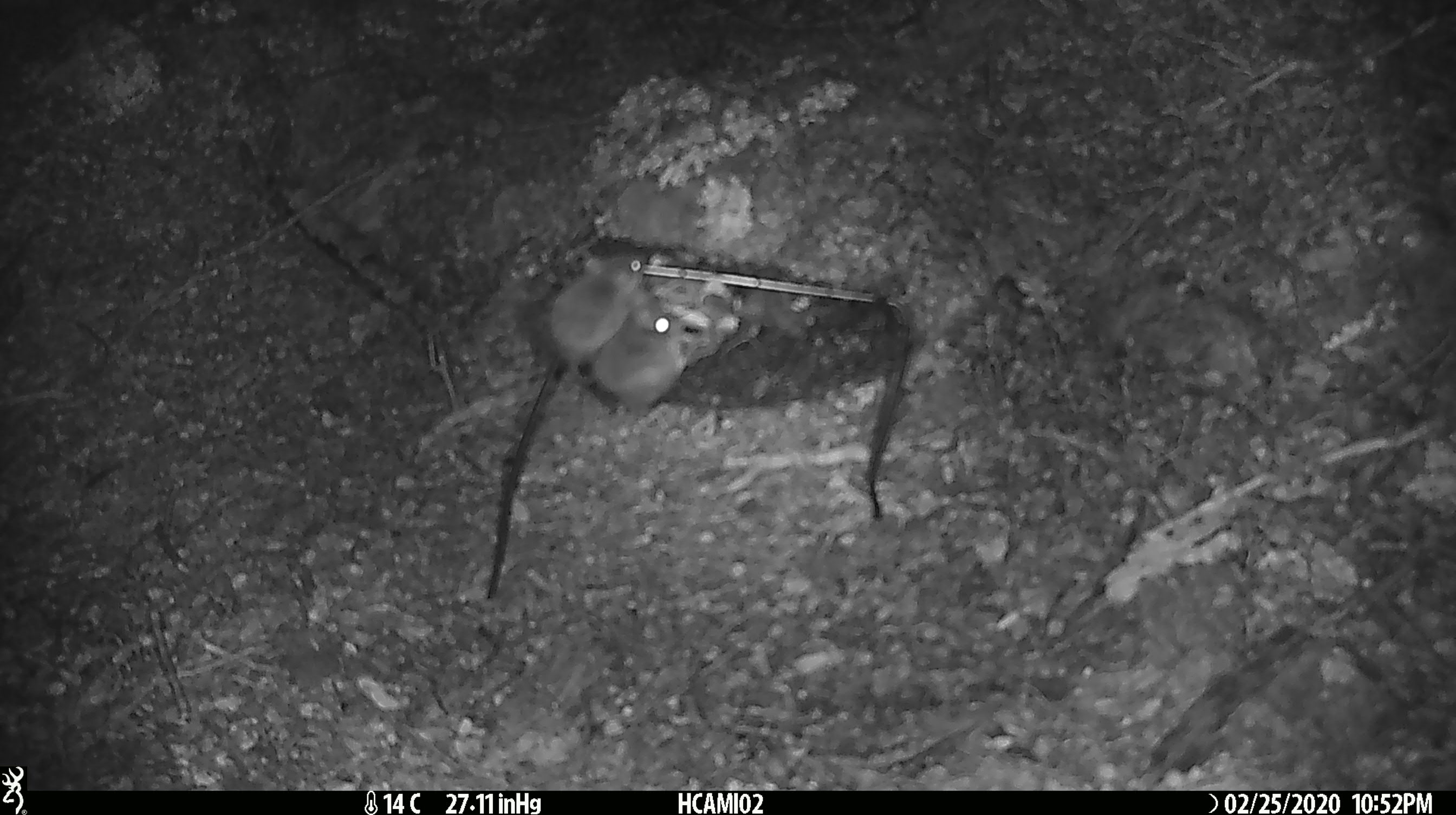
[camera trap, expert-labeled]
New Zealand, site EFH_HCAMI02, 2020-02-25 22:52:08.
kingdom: Animalia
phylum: Chordata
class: Mammalia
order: Rodentia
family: Muridae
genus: Mus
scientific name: Mus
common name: mouse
Mouse (Mus).